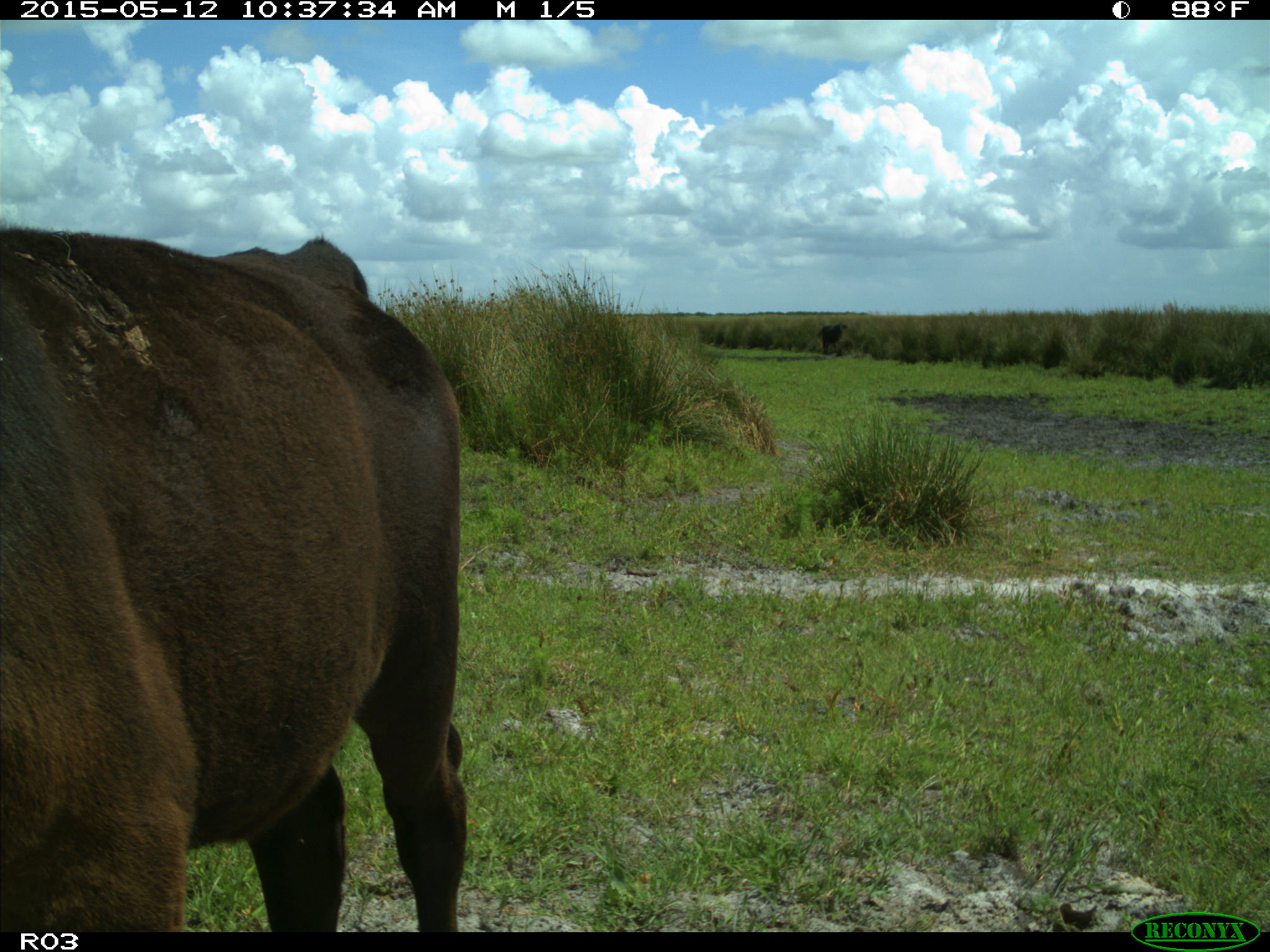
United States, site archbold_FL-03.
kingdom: Animalia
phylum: Chordata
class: Mammalia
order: Artiodactyla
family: Bovidae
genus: Bos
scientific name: Bos taurus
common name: domestic cow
Bos taurus (domestic cow).